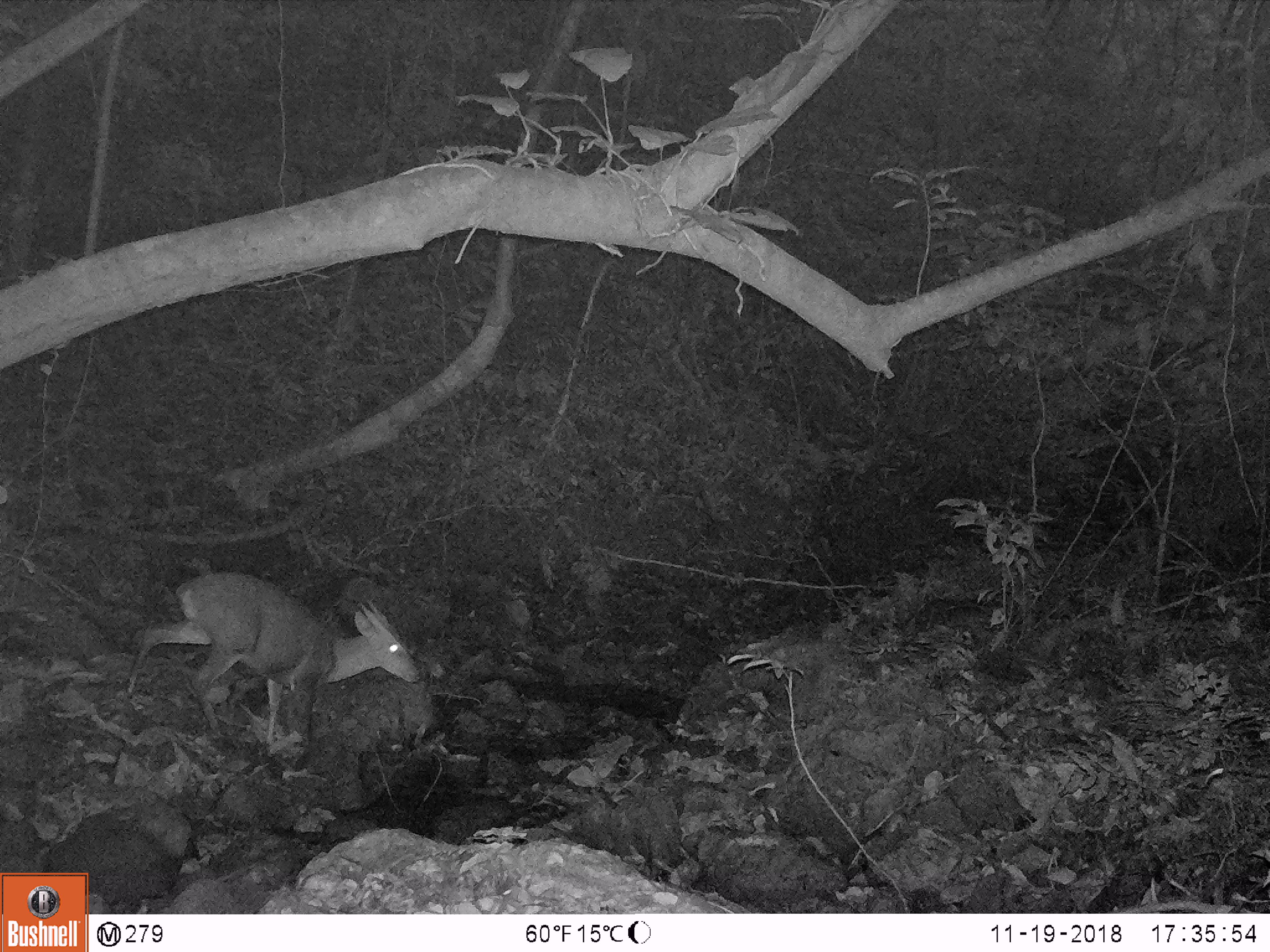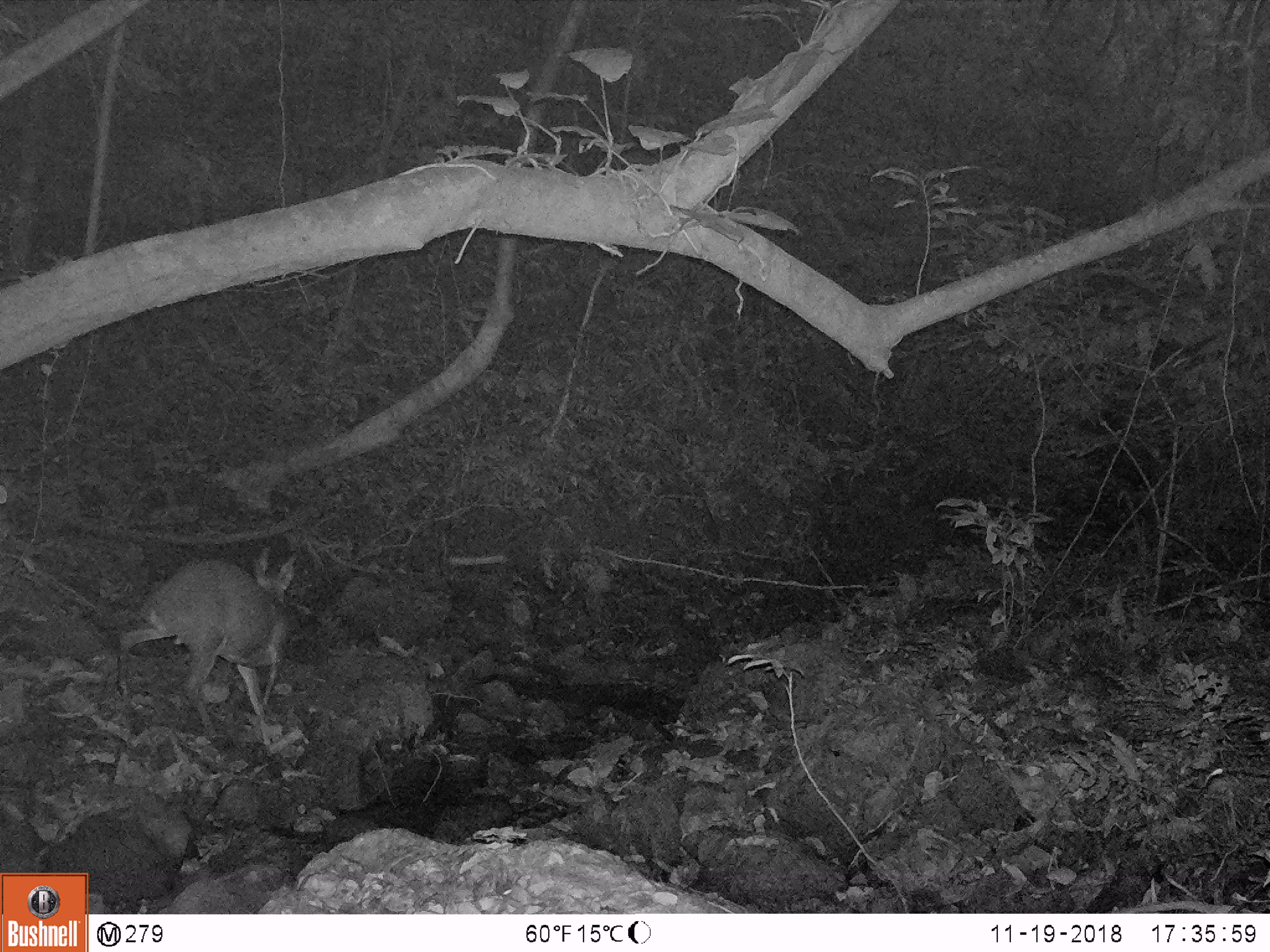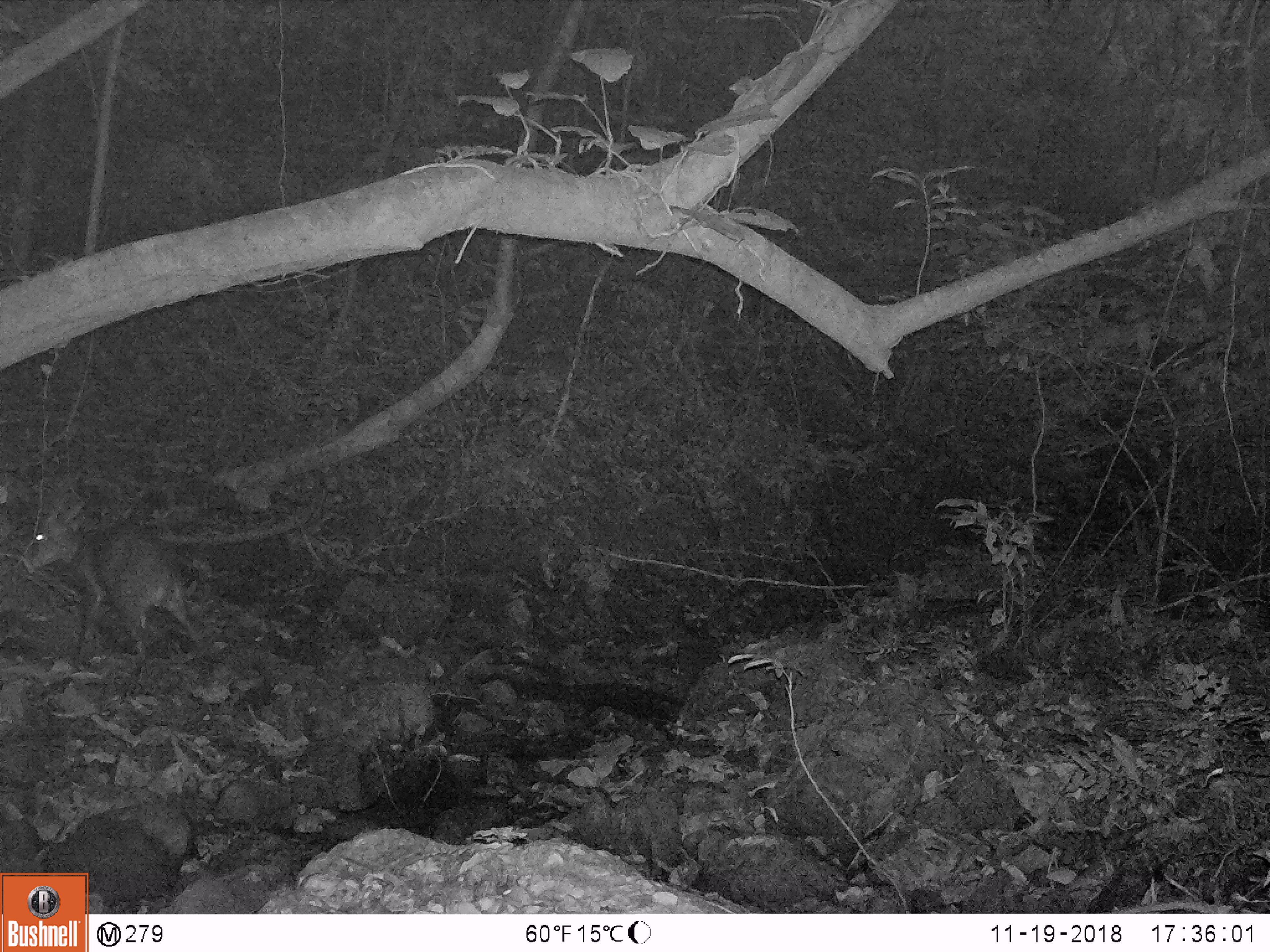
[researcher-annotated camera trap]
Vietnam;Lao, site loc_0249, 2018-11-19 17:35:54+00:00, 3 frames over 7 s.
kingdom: Animalia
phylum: Chordata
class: Mammalia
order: Artiodactyla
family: Cervidae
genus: Muntiacus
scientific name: Muntiacus vuquangensis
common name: large-antlered muntjac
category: large antlered muntjac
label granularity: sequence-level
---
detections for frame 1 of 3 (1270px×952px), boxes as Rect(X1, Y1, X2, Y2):
large antlered muntjac: Rect(125, 570, 420, 745)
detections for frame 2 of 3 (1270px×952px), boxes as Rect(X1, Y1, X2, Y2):
large antlered muntjac: Rect(115, 545, 296, 738)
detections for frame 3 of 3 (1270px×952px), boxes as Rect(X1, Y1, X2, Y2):
large antlered muntjac: Rect(26, 496, 203, 678)